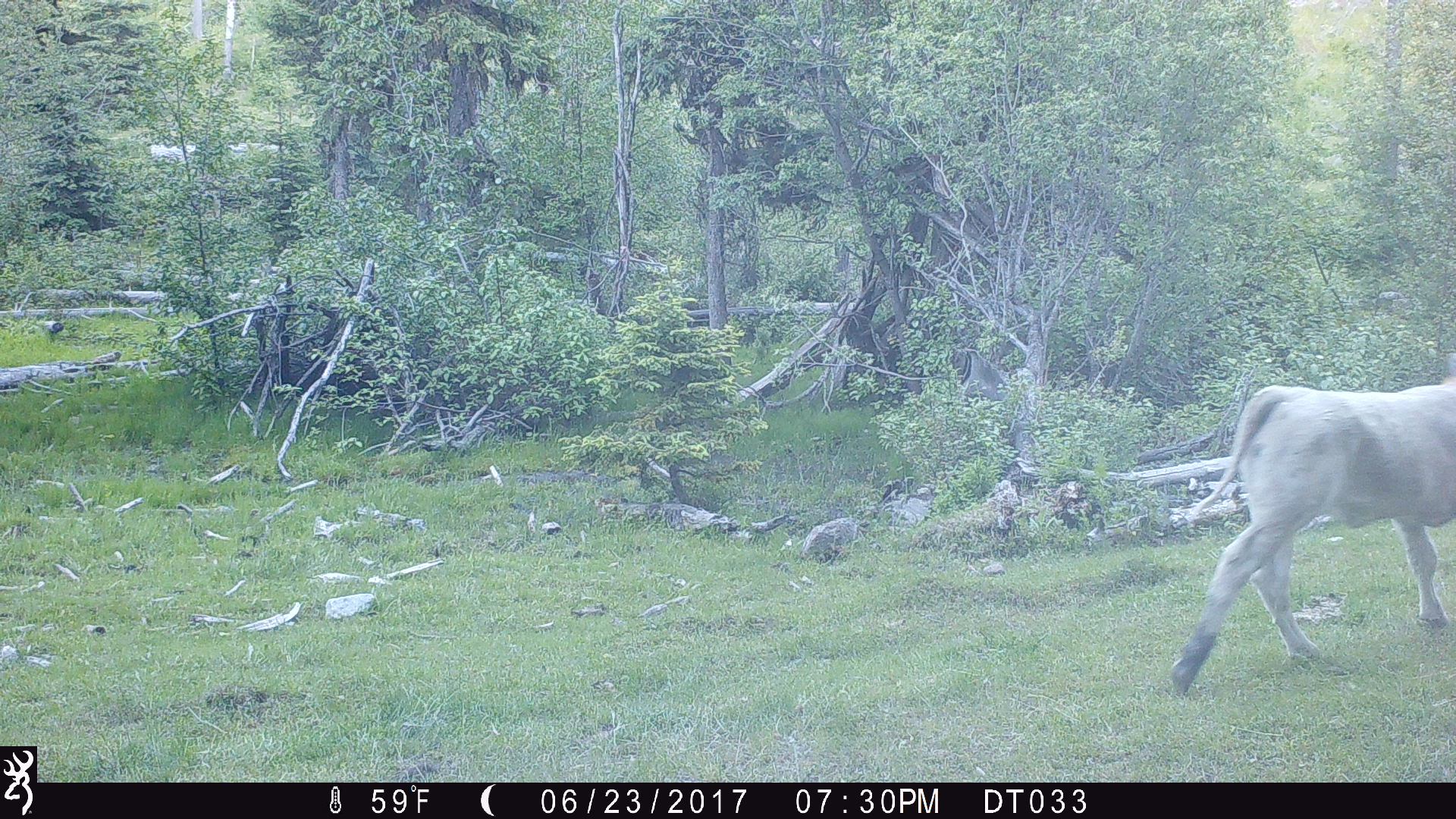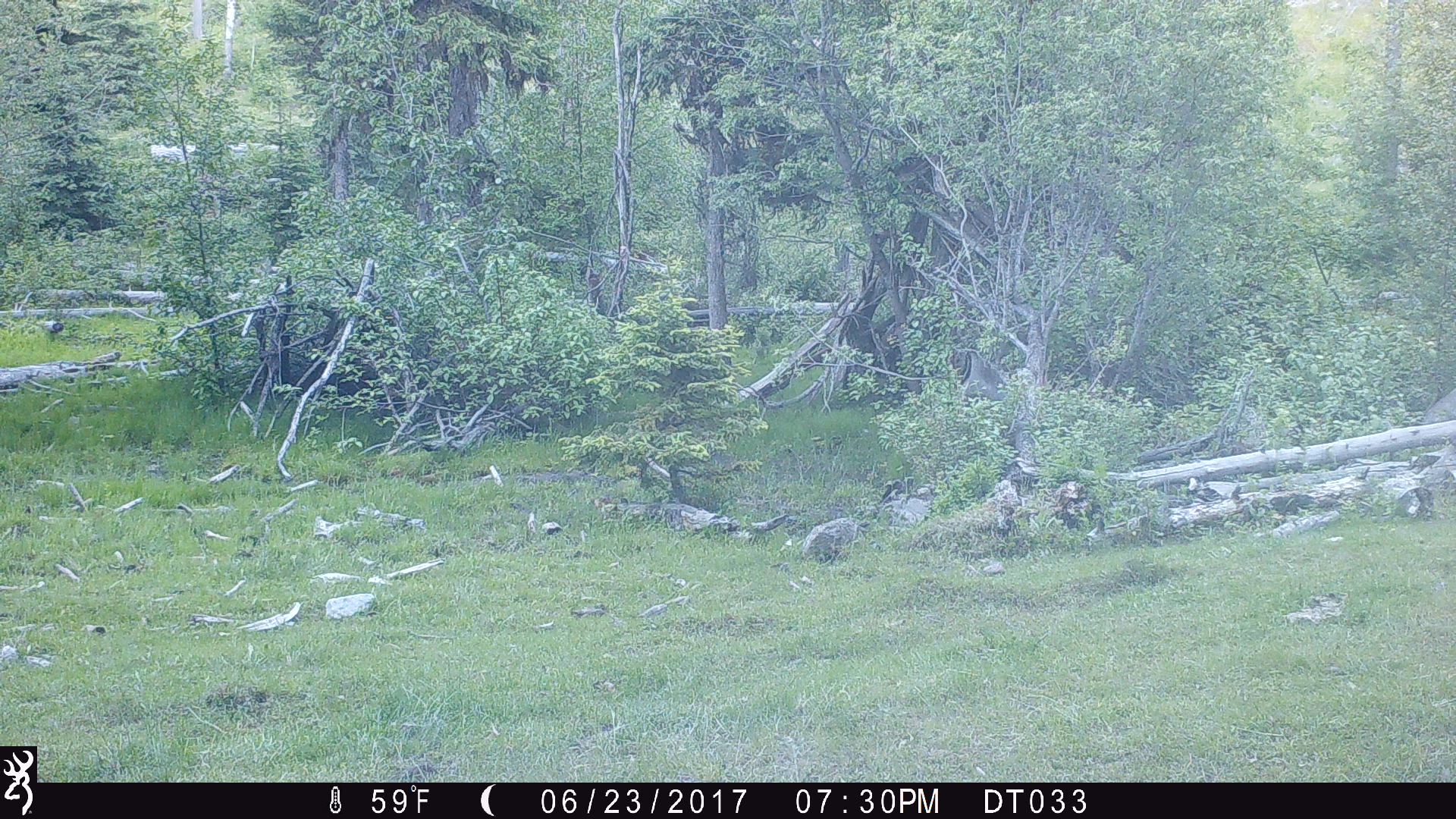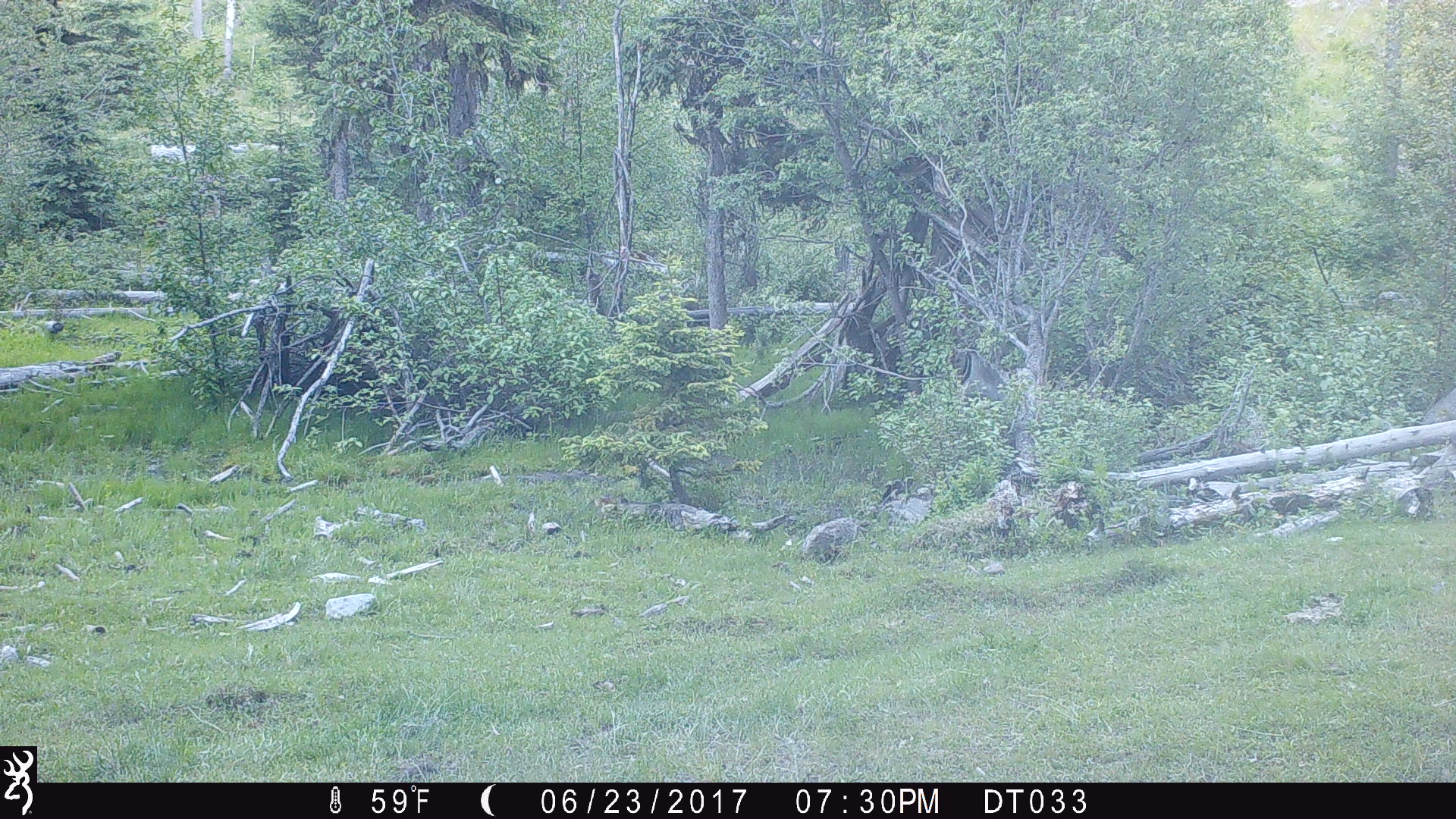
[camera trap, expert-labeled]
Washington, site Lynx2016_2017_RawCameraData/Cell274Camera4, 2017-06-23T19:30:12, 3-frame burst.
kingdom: Animalia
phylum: Chordata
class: Mammalia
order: Artiodactyla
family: Bovidae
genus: Bos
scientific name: Bos taurus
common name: domestic cattle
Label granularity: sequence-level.